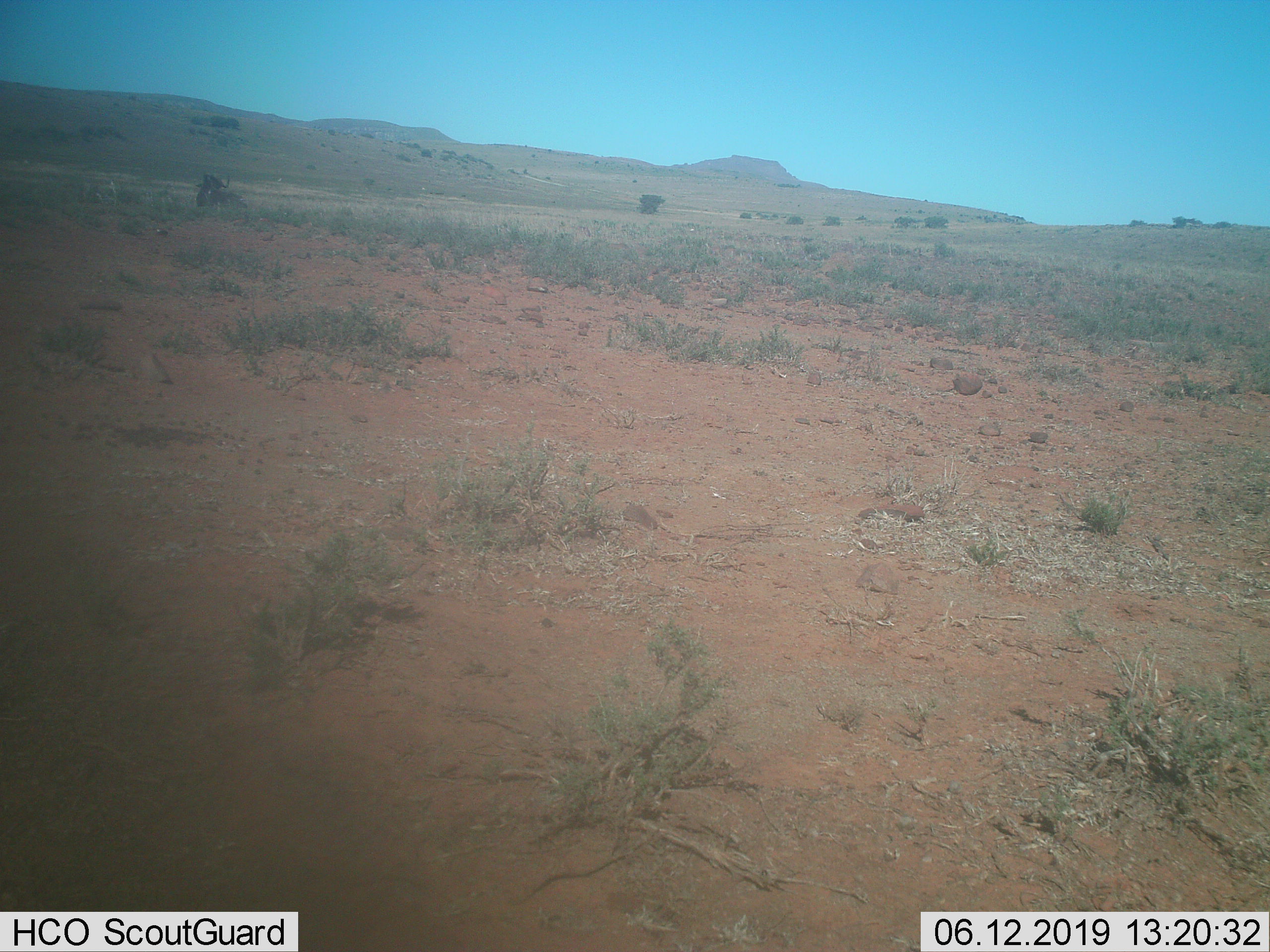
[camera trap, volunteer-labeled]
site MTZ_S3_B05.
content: unidentified animal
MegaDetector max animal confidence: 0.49